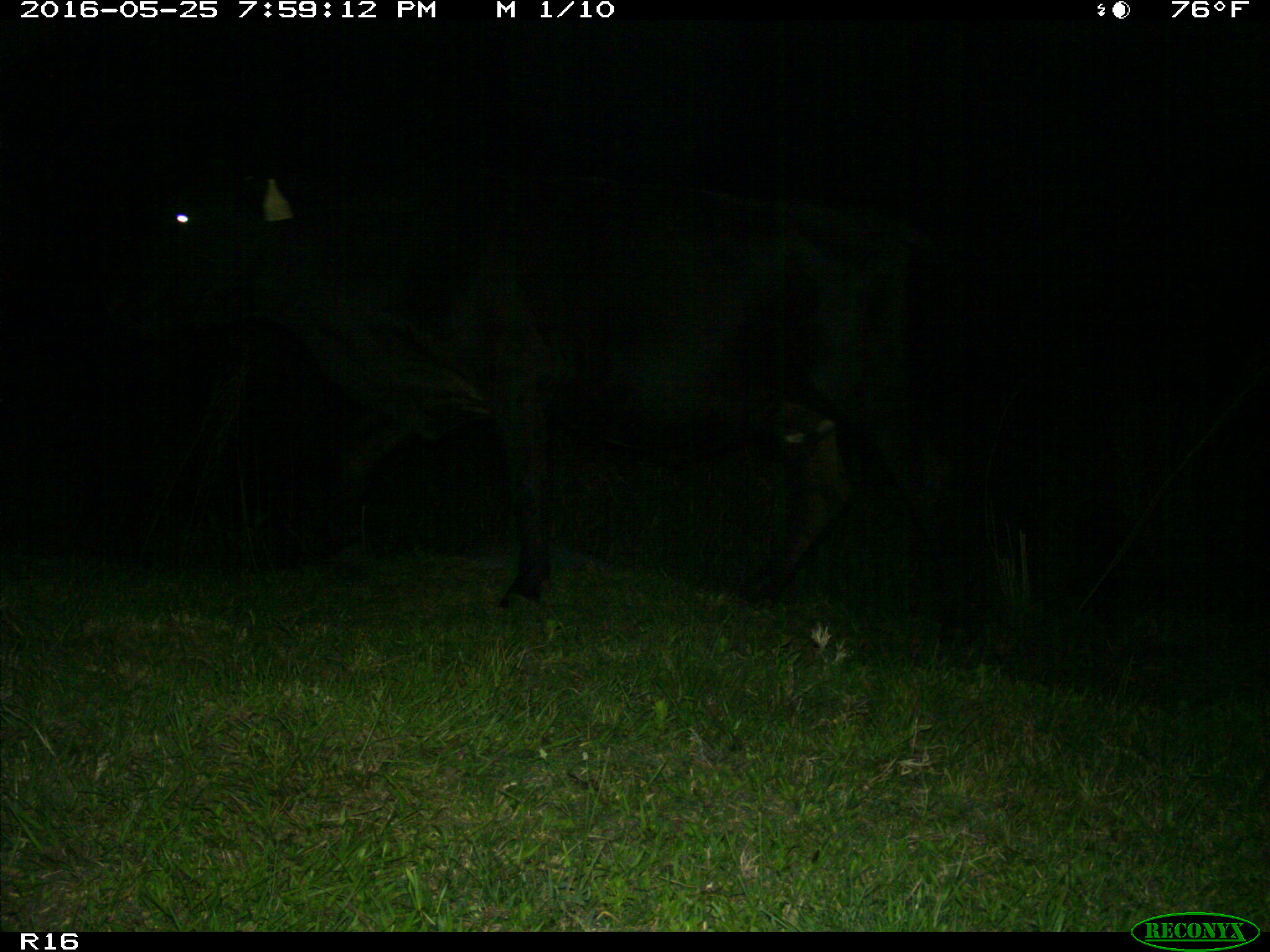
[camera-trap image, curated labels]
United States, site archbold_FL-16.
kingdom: Animalia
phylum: Chordata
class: Mammalia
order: Artiodactyla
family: Bovidae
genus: Bos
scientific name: Bos taurus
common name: domestic cow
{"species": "Bos taurus (domestic cow)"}